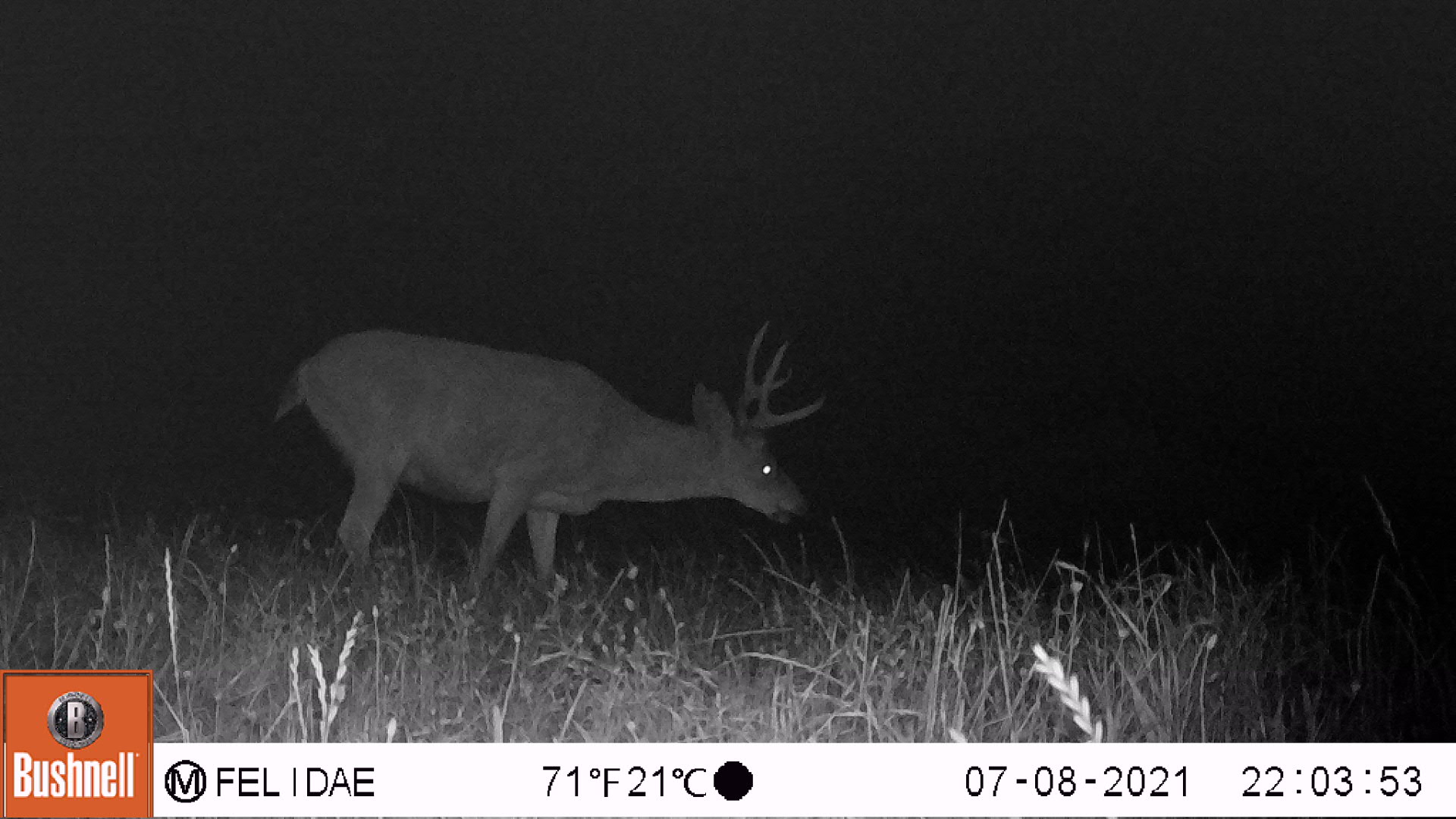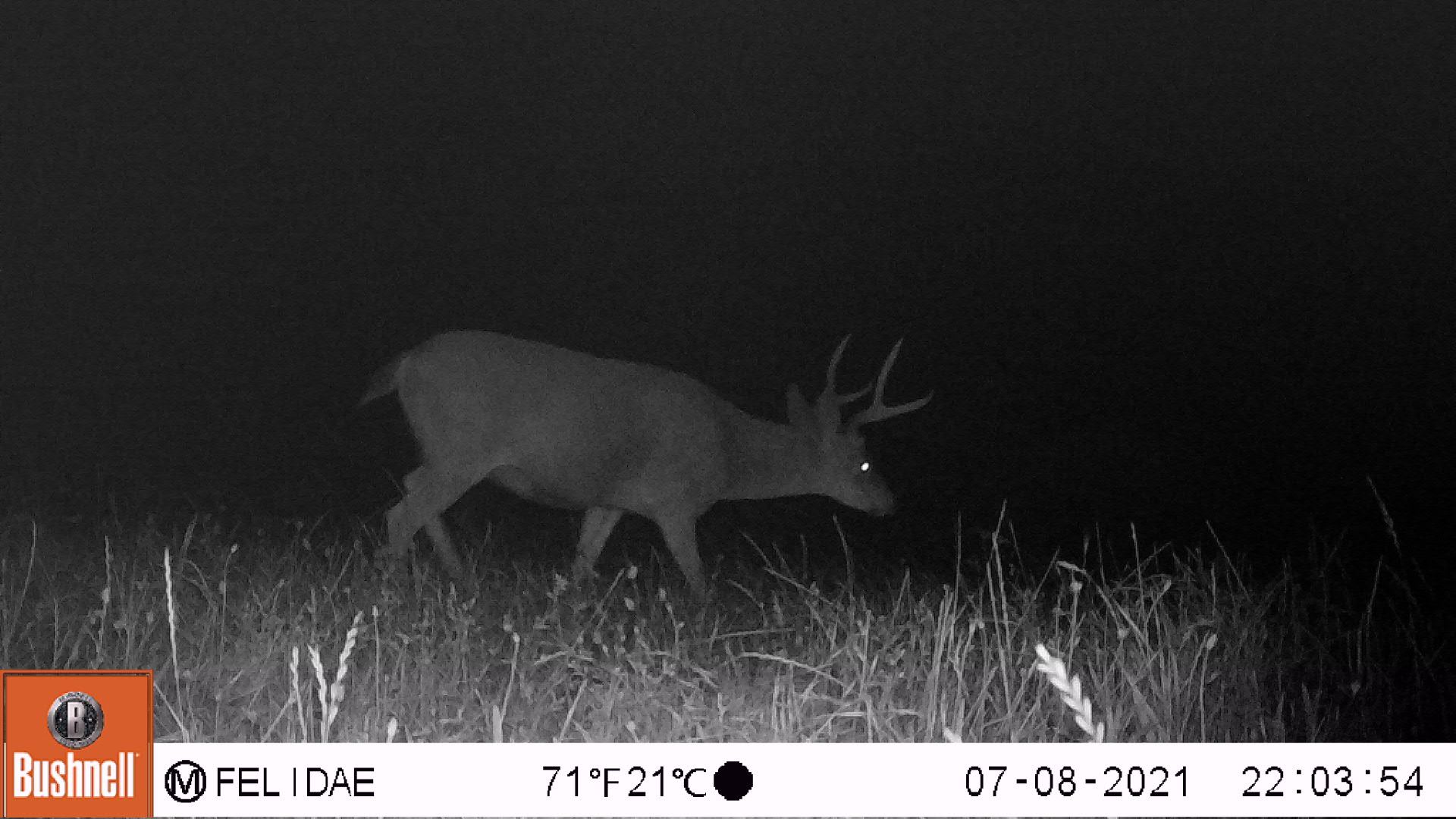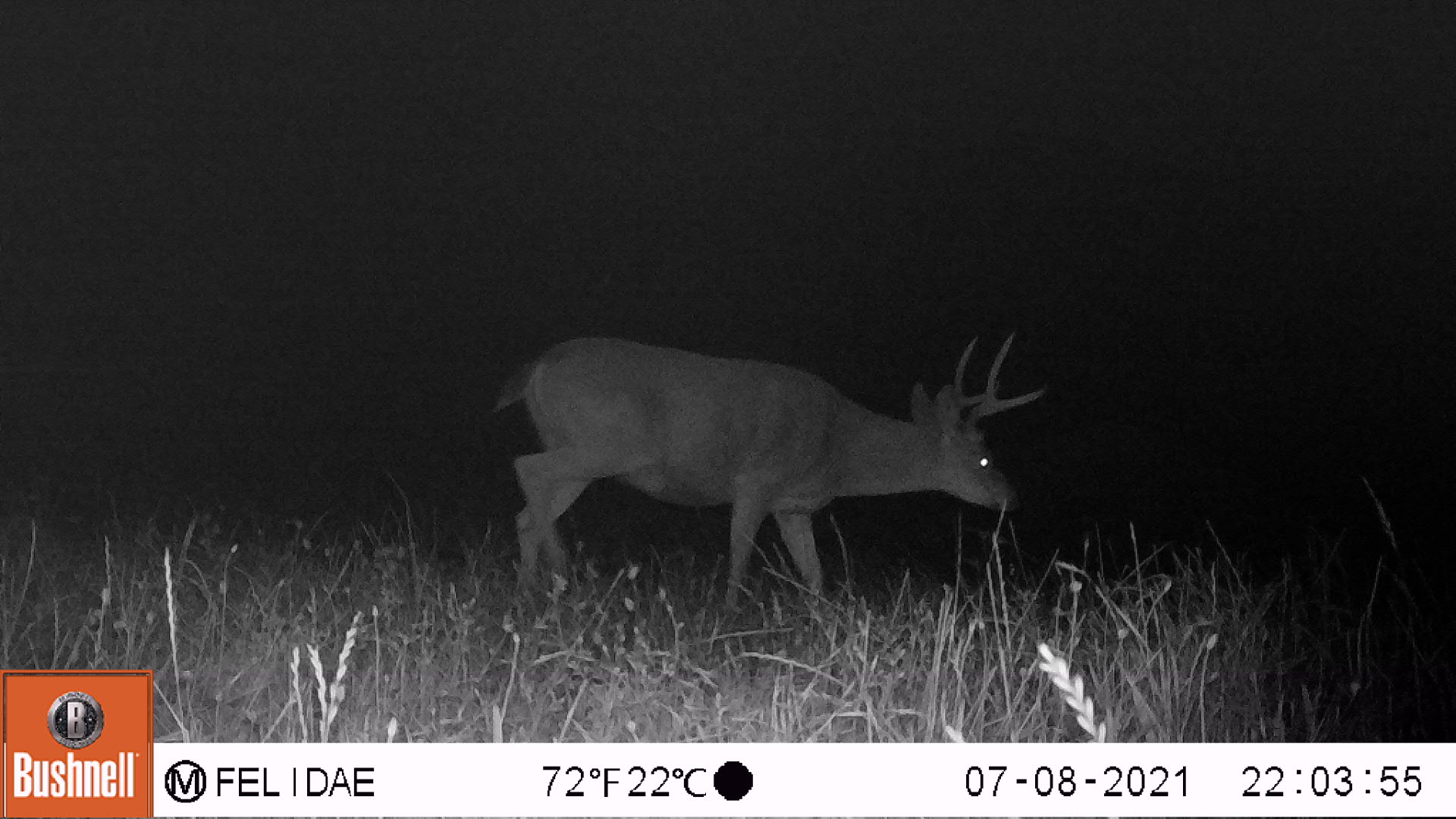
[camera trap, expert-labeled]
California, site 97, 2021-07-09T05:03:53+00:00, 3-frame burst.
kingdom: Animalia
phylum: Chordata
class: Mammalia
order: Artiodactyla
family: Cervidae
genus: Odocoileus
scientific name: Odocoileus hemionus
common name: mule deer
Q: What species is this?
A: Mule deer (Odocoileus hemionus).